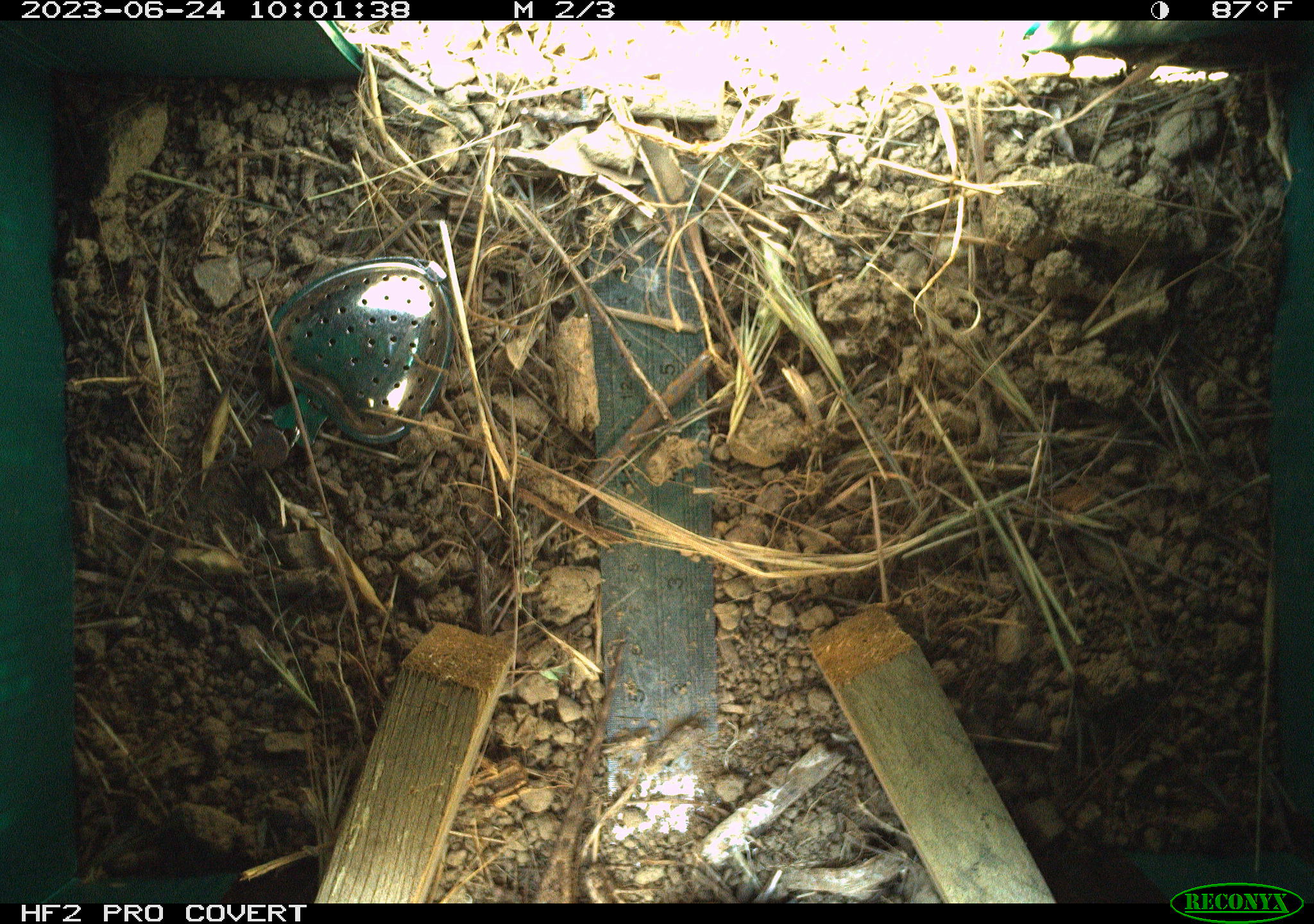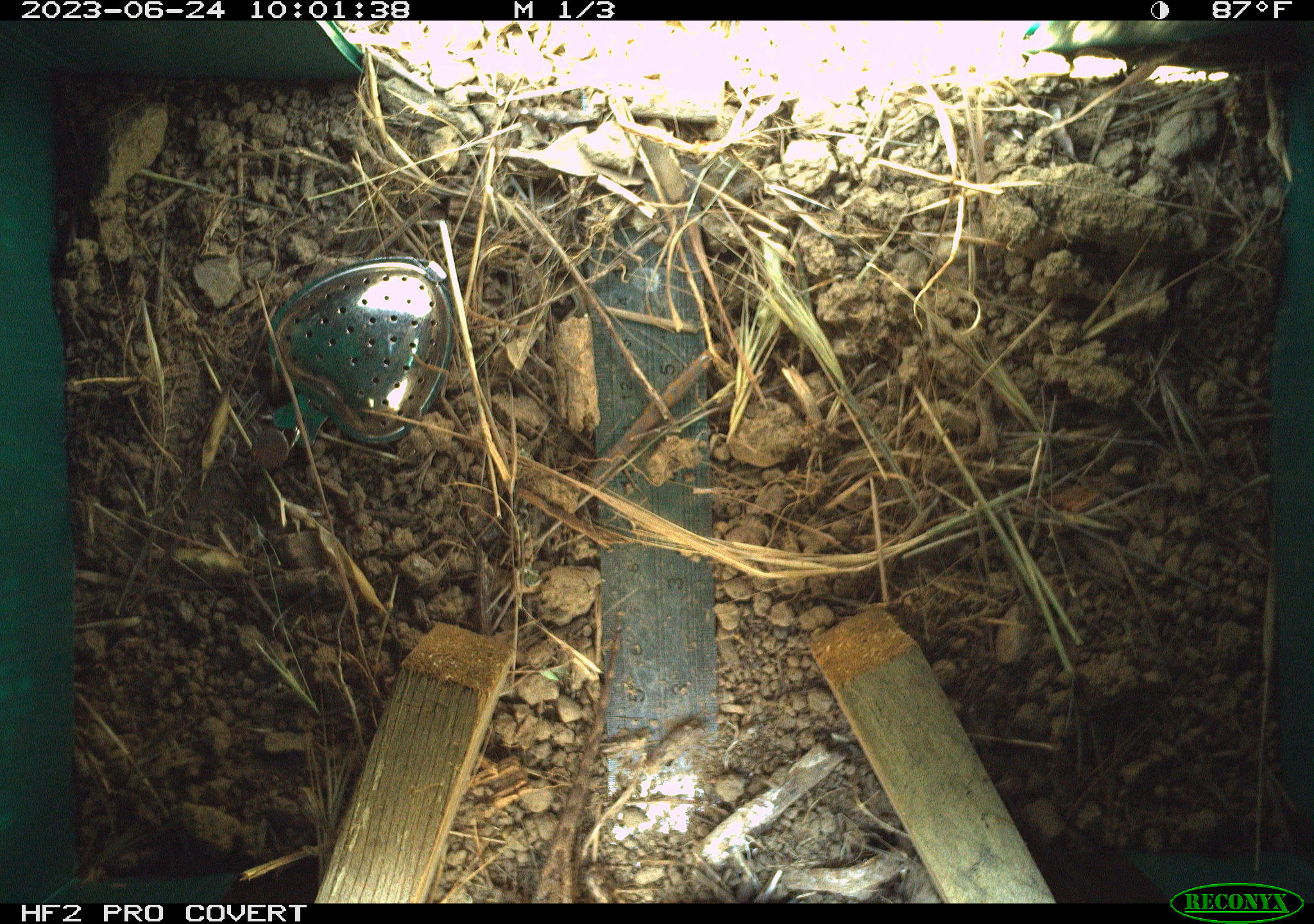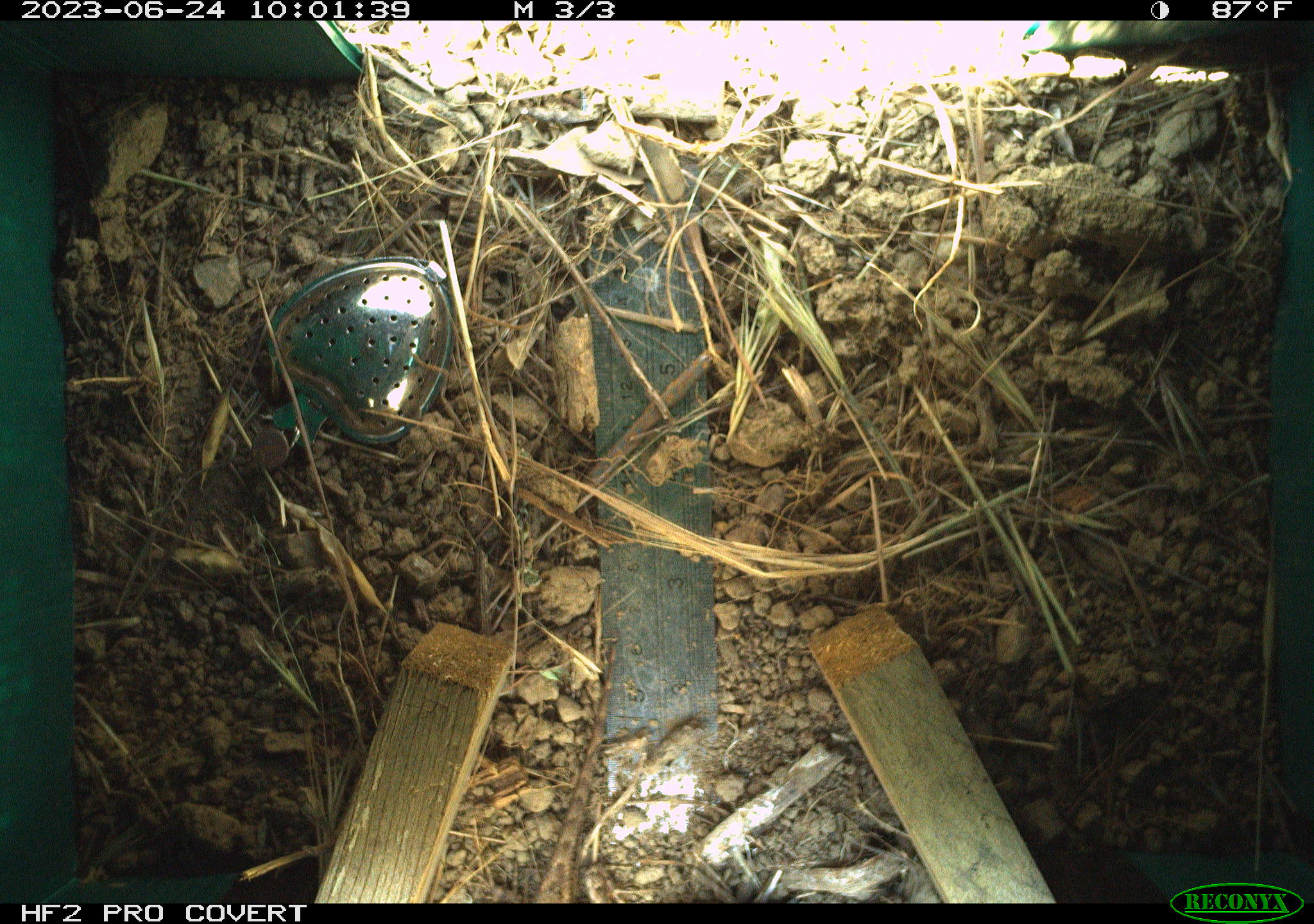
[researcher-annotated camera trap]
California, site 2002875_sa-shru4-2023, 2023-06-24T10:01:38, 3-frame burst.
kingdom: Animalia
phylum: Chordata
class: Reptilia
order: Squamata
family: Phrynosomatidae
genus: Sceloporus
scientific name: Sceloporus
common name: spiny lizards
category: sceloporus species